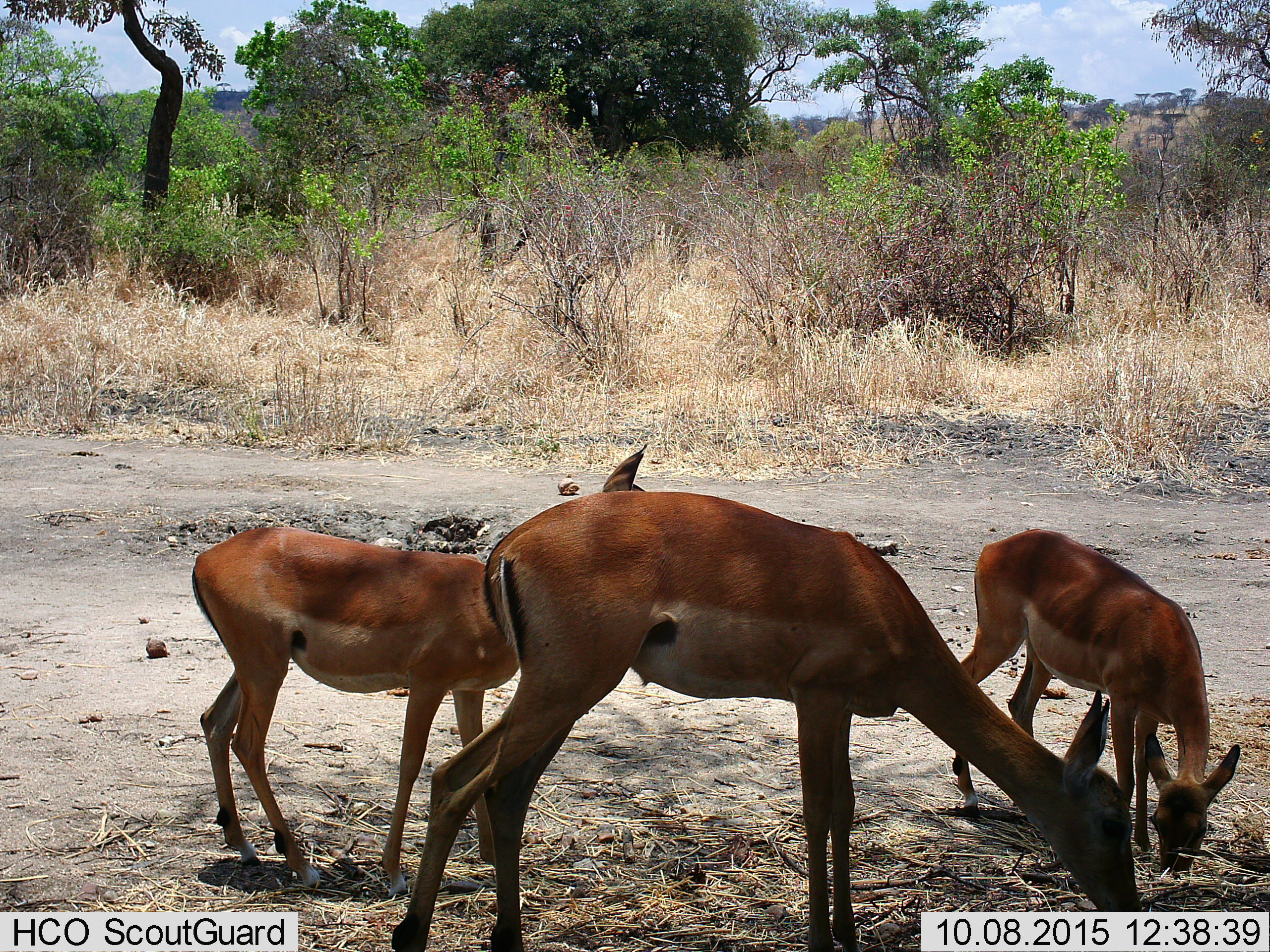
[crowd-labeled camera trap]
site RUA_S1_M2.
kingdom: Animalia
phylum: Chordata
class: Mammalia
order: Artiodactyla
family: Bovidae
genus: Aepyceros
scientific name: Aepyceros melampus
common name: impala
Impala (Aepyceros melampus), count 3. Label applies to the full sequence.